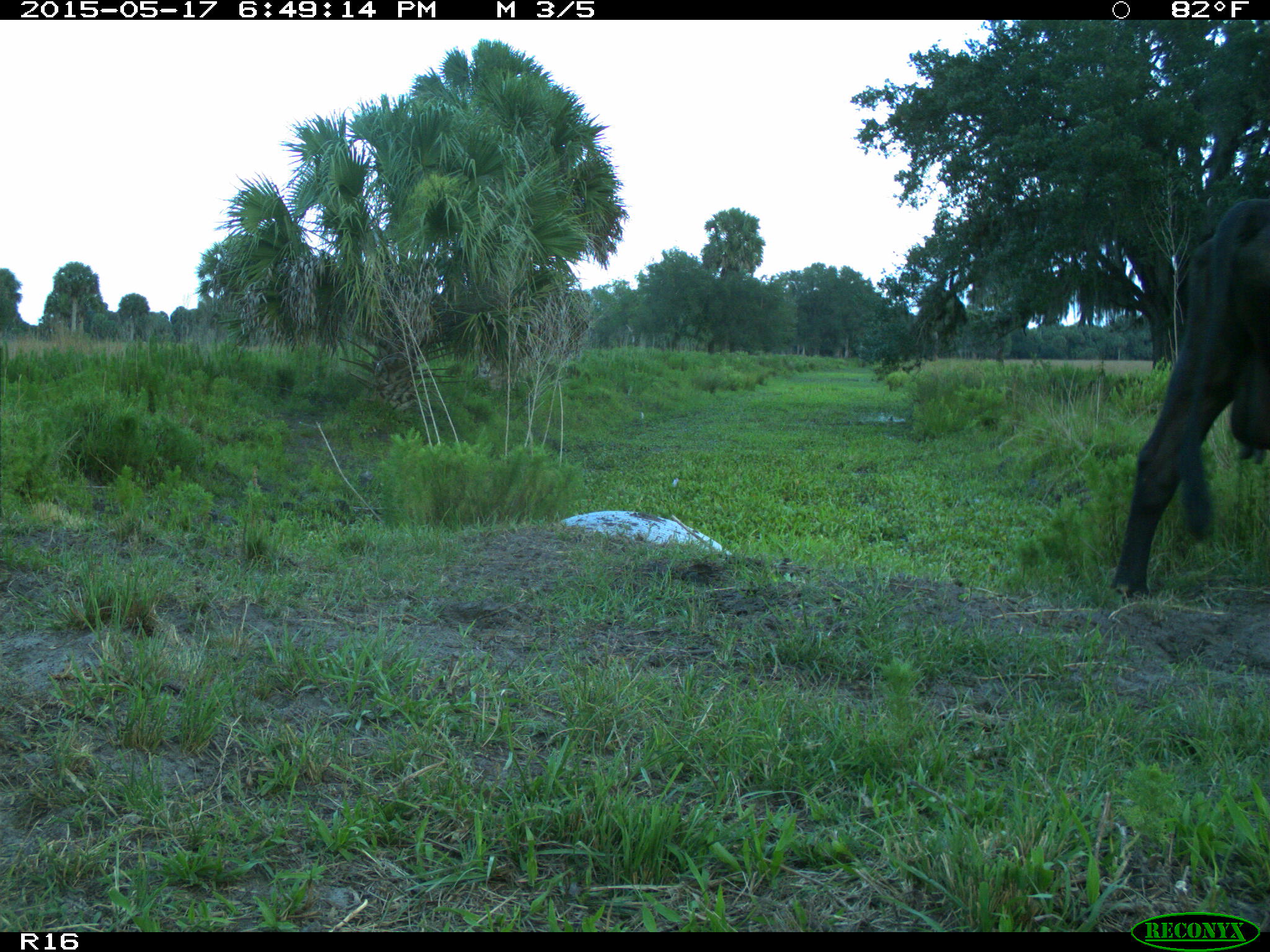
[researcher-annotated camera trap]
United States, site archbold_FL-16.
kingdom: Animalia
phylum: Chordata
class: Mammalia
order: Artiodactyla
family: Bovidae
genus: Bos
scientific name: Bos taurus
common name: domestic cow